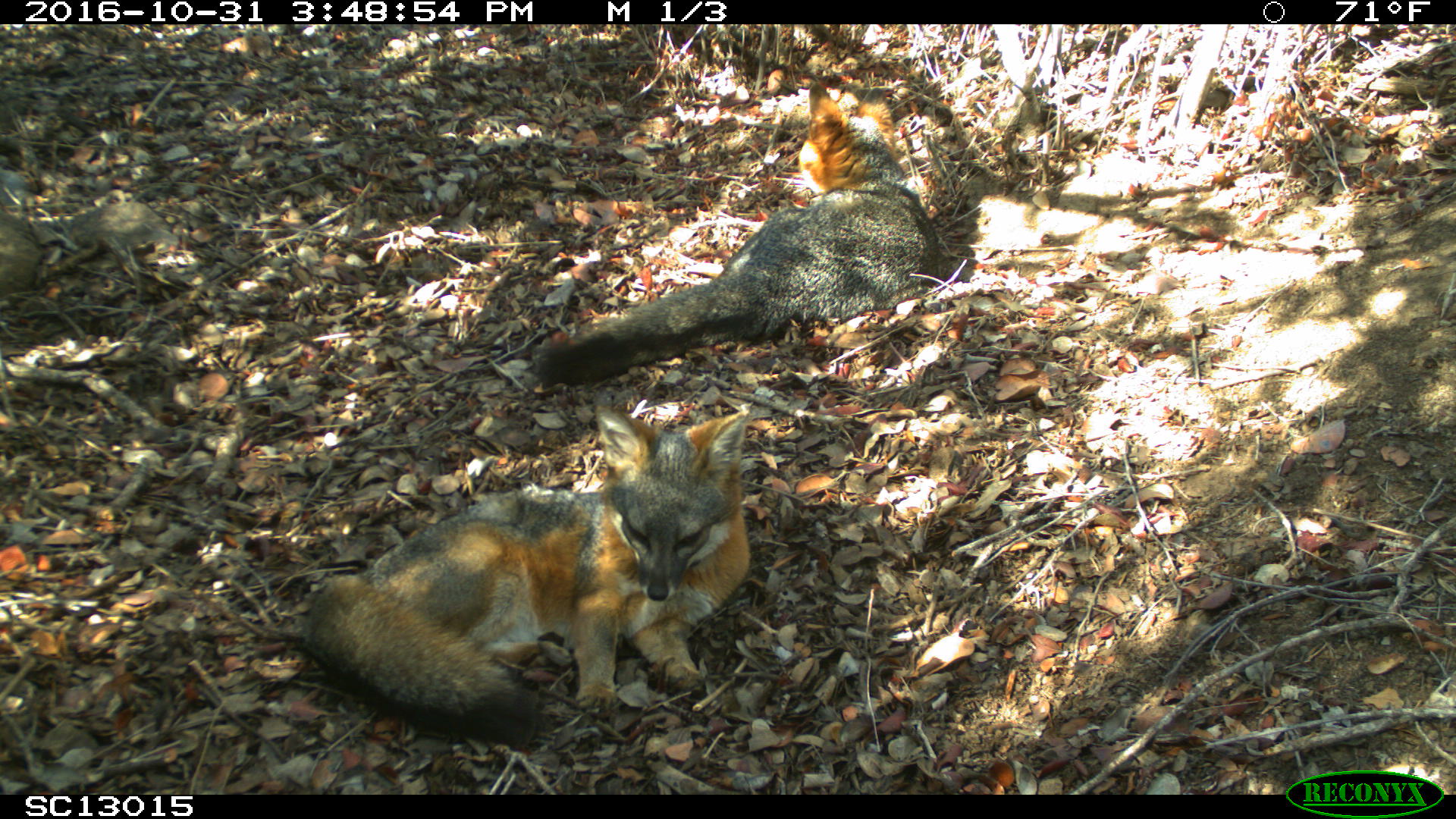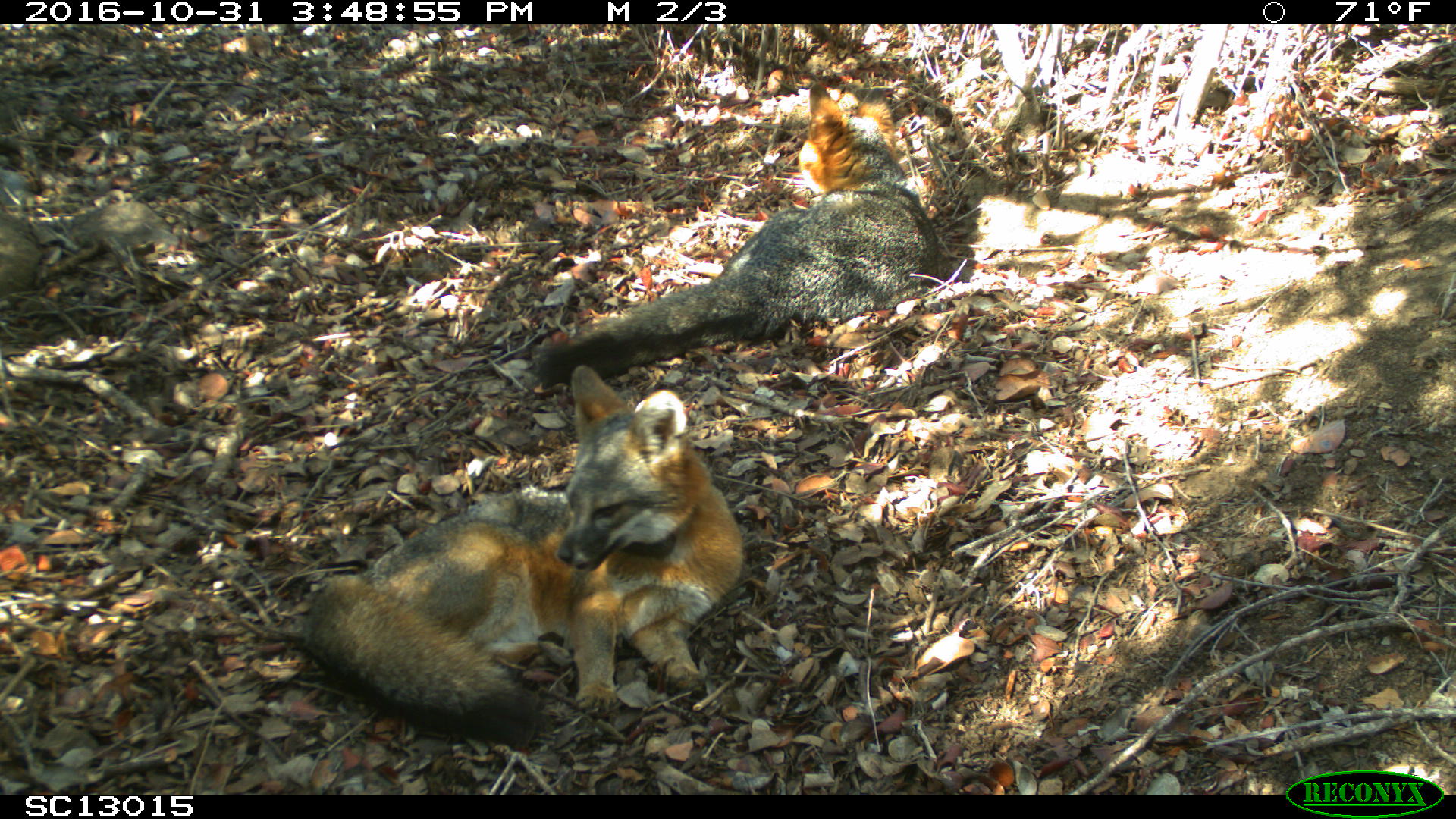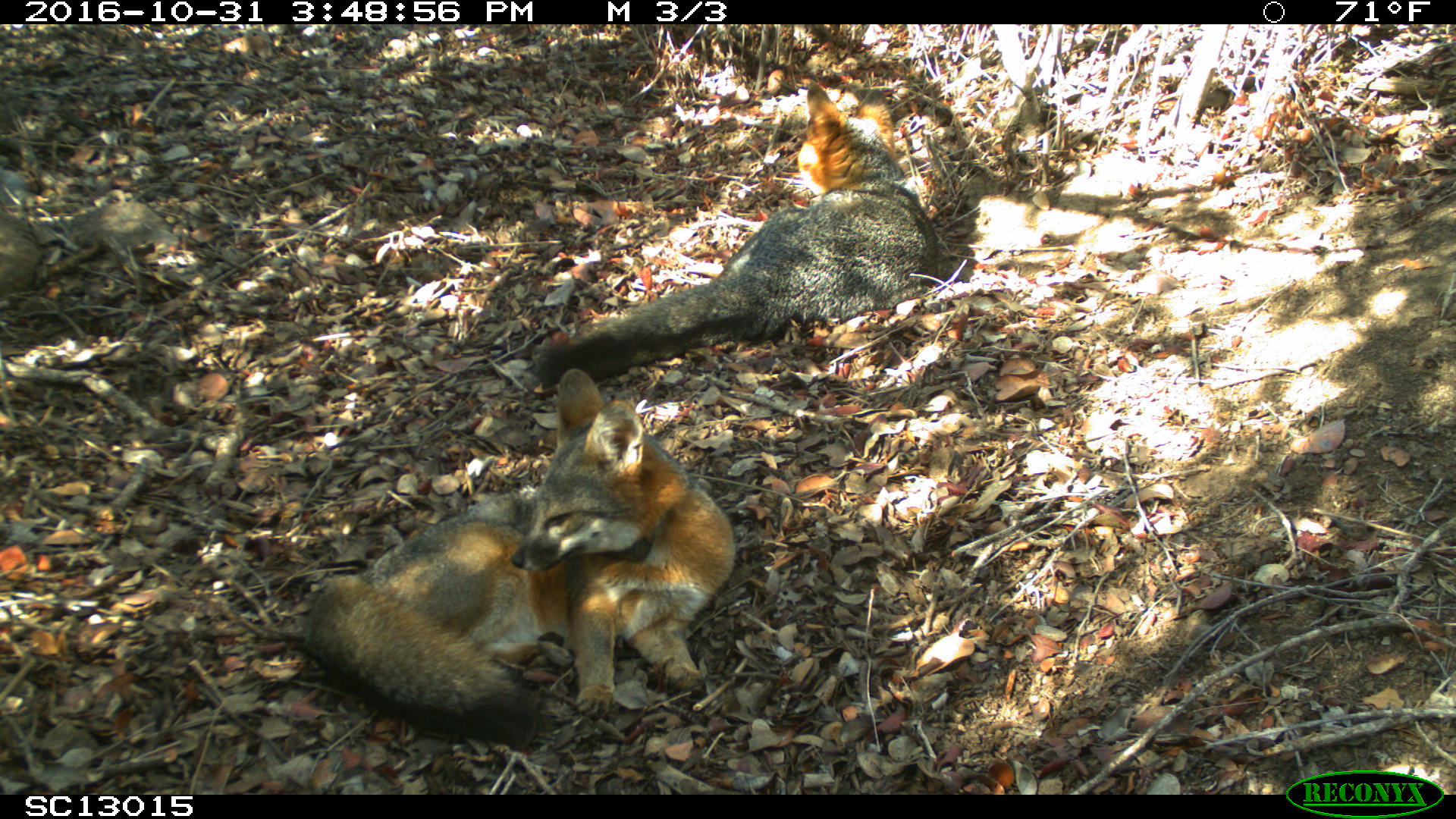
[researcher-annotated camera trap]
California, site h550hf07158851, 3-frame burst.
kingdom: Animalia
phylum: Chordata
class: Mammalia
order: Carnivora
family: Canidae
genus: Urocyon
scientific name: Urocyon littoralis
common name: island fox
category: fox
Fox (island fox) (Urocyon littoralis).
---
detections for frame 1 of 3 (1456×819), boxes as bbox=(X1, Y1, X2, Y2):
fox: bbox=(300, 409, 752, 749); bbox=(535, 82, 941, 391)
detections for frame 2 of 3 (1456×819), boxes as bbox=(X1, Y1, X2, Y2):
fox: bbox=(302, 365, 745, 745); bbox=(533, 82, 940, 386)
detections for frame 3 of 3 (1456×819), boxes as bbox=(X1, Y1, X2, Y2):
fox: bbox=(302, 368, 734, 745); bbox=(533, 82, 940, 386)